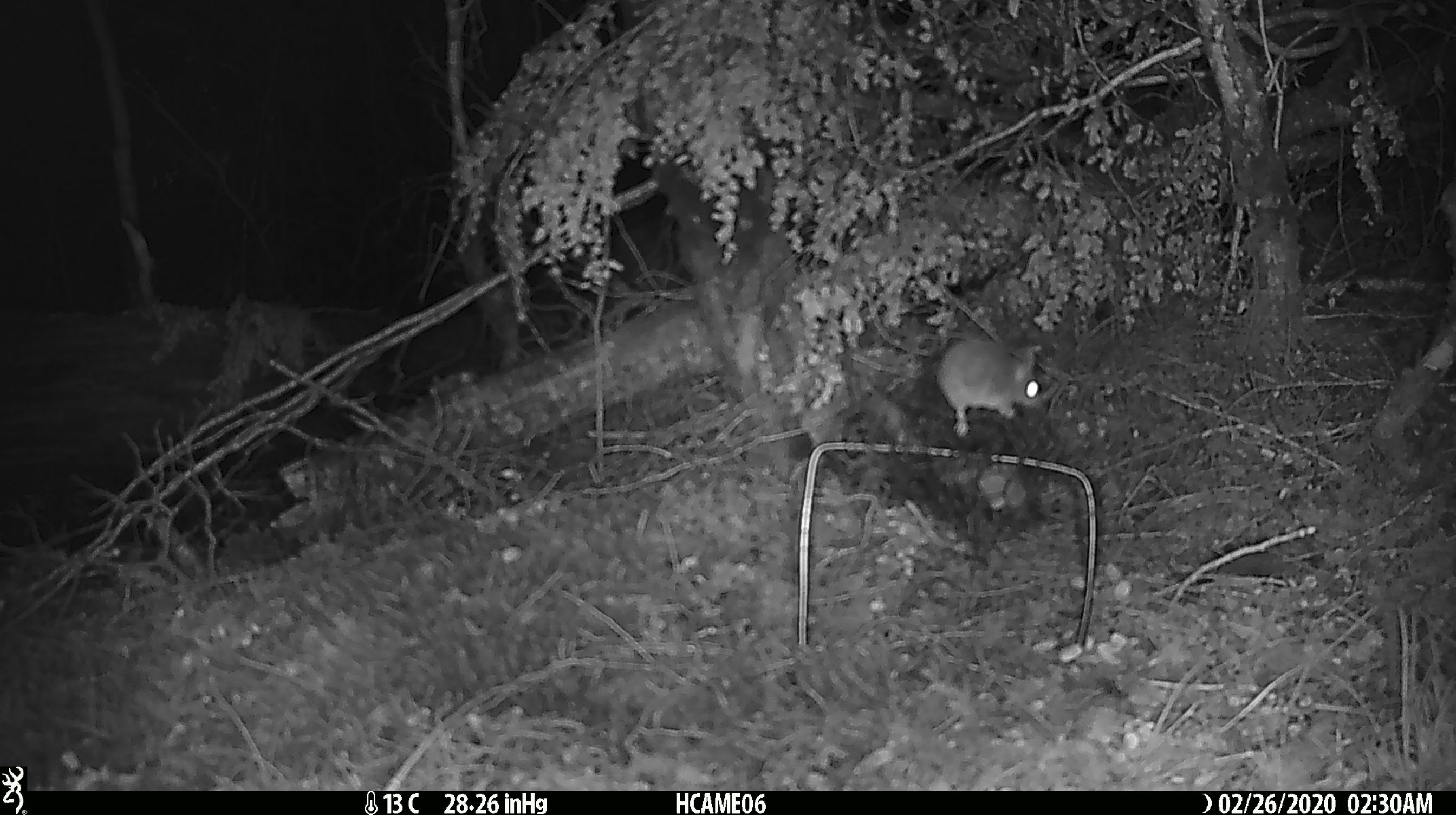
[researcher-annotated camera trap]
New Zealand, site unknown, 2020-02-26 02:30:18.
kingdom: Animalia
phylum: Chordata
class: Mammalia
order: Rodentia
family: Muridae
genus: Mus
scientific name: Mus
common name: mouse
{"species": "mouse (Mus)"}